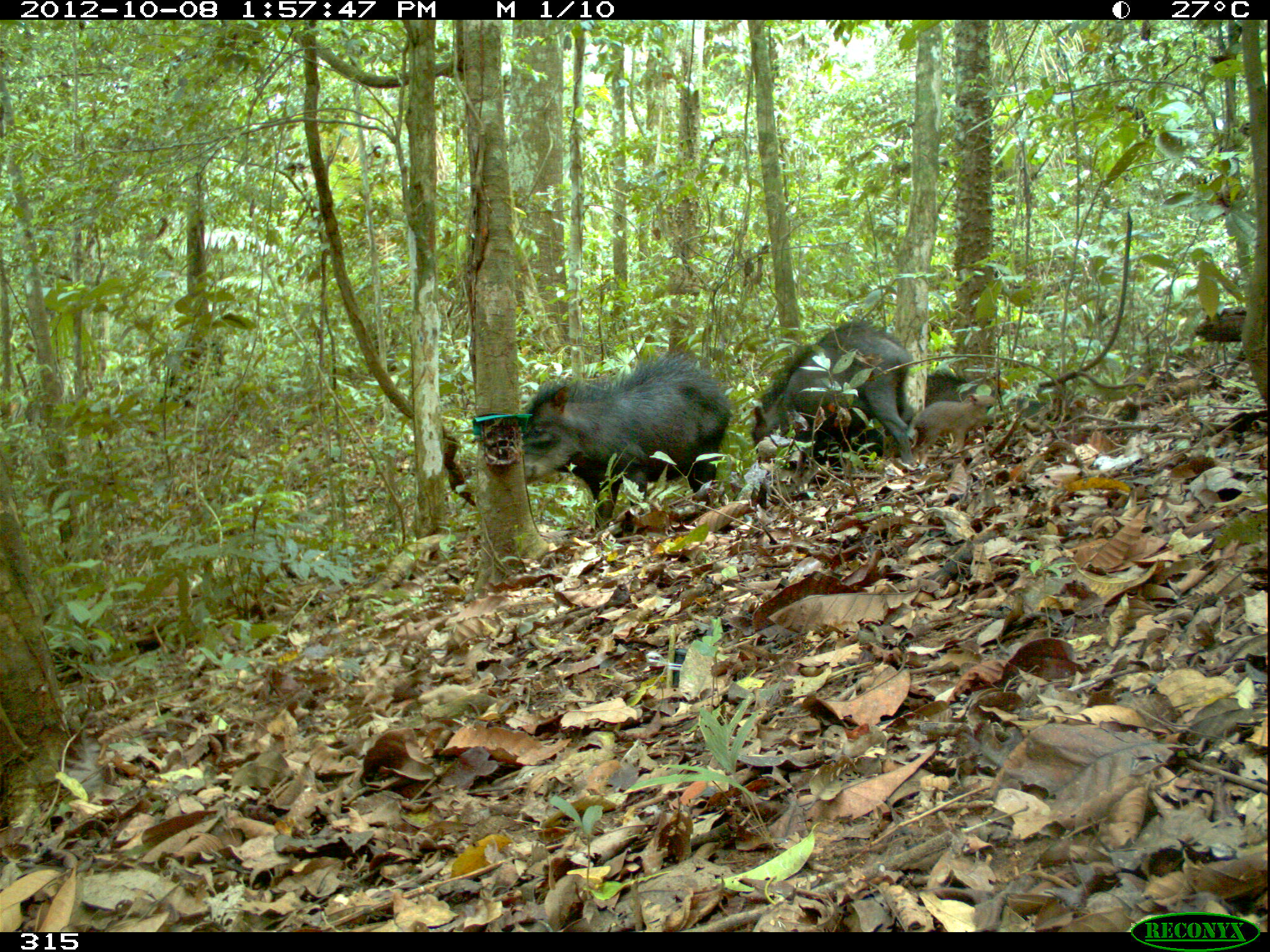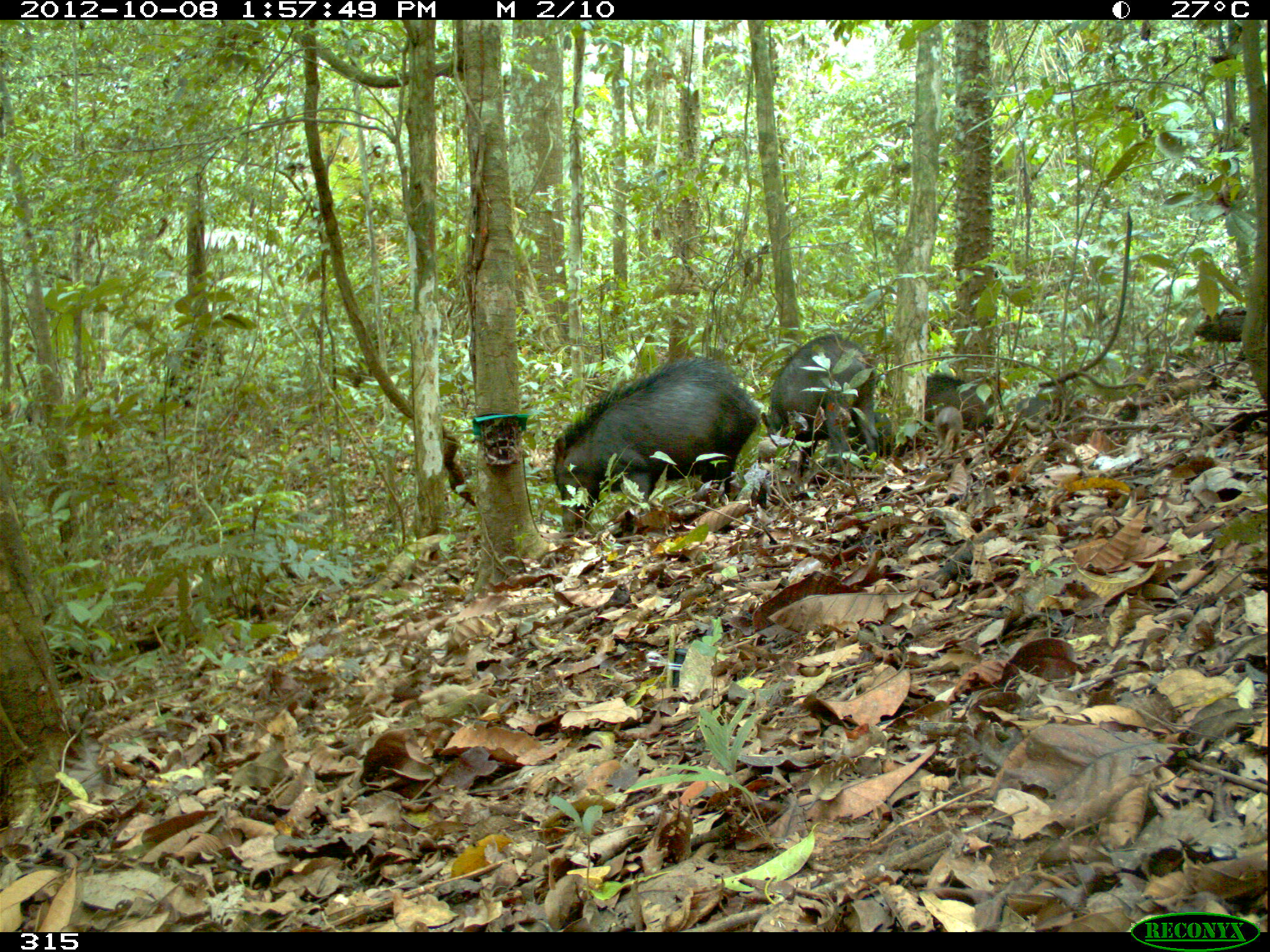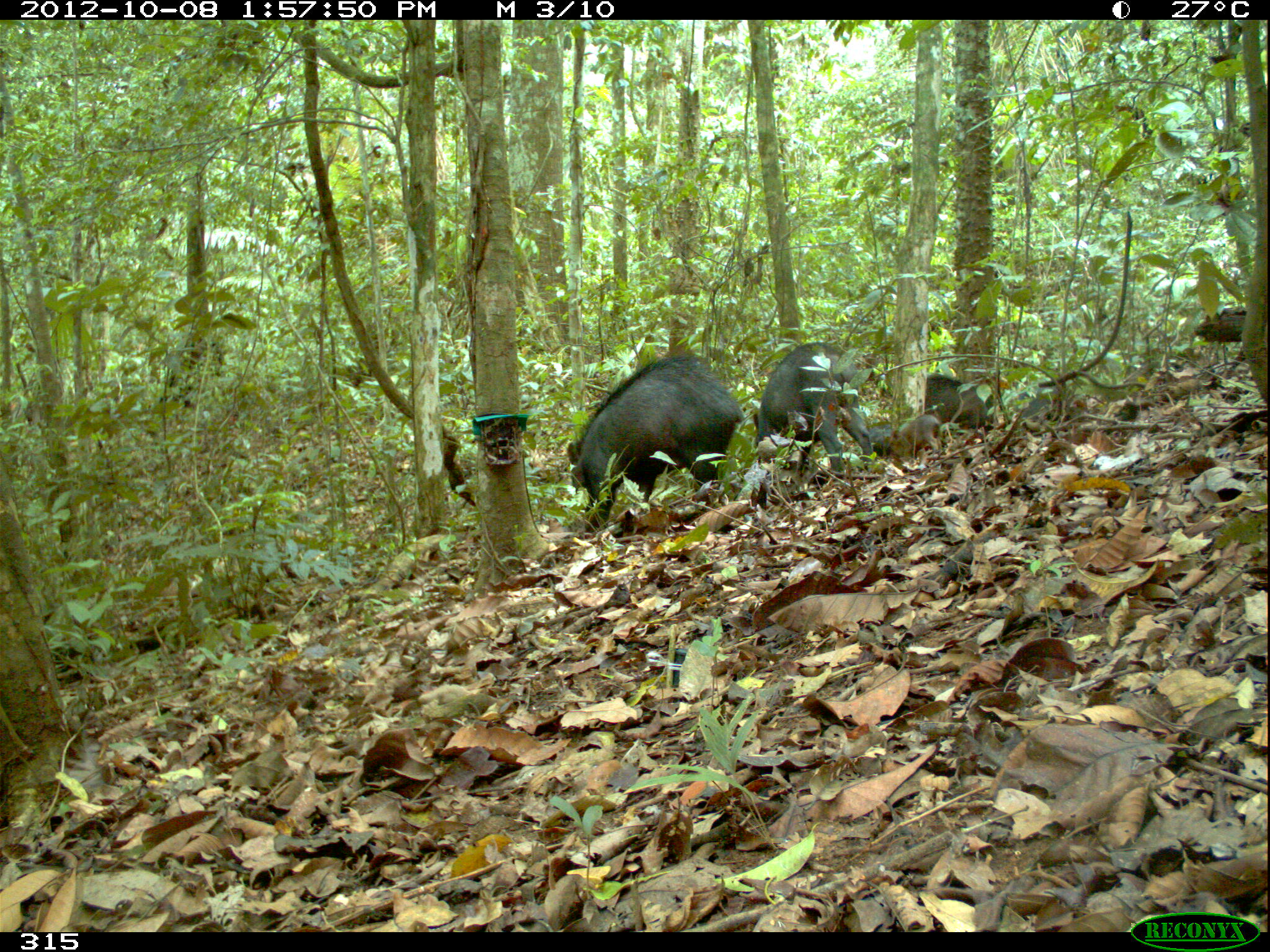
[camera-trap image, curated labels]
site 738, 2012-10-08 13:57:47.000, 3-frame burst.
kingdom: Animalia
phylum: Chordata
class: Mammalia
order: Artiodactyla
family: Tayassuidae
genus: Tayassu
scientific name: Tayassu pecari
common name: white-lipped peccary